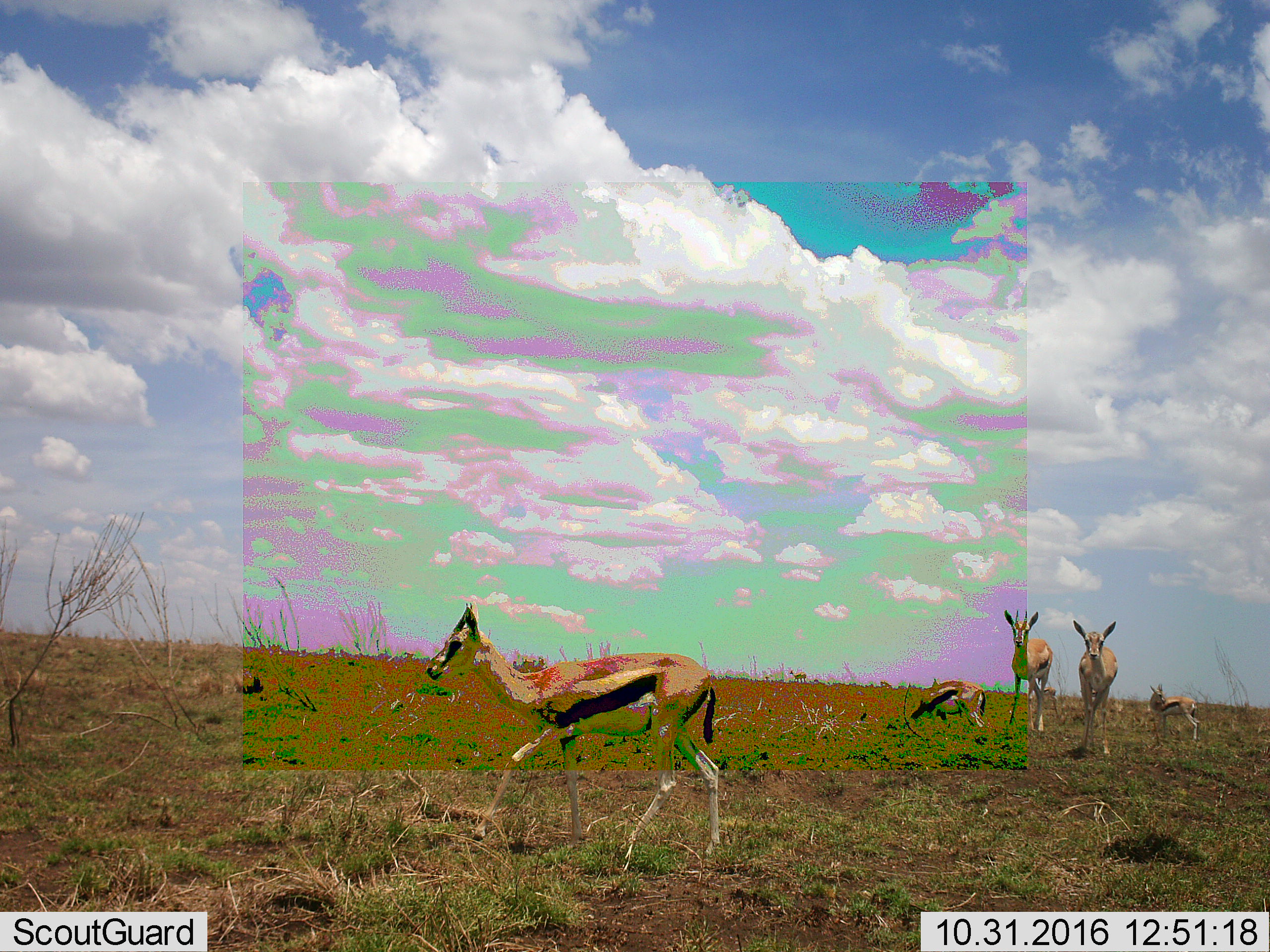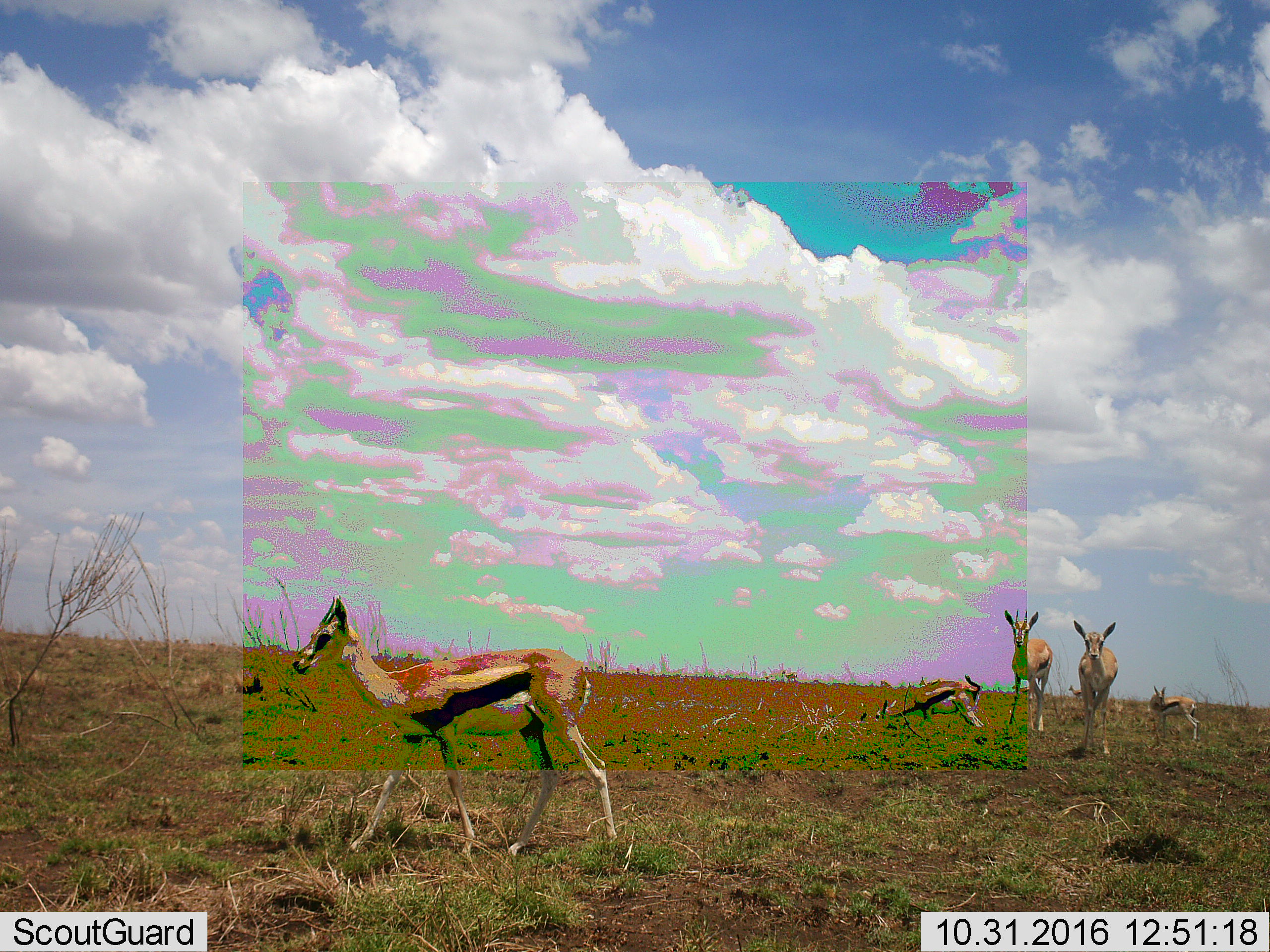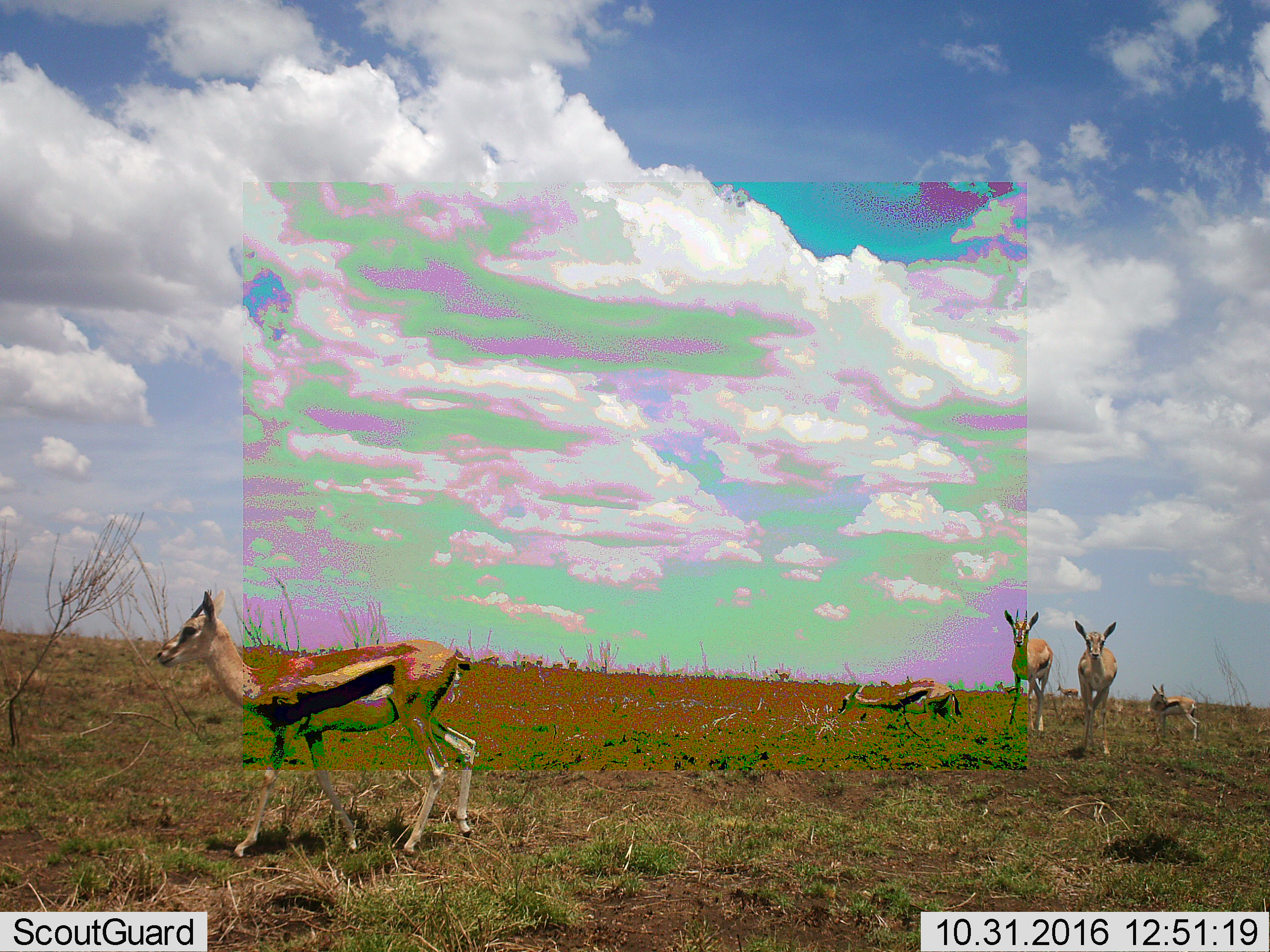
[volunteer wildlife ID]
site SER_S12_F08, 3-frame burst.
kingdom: Animalia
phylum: Chordata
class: Mammalia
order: Artiodactyla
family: Bovidae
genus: Eudorcas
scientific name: Eudorcas thomsonii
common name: thomson's gazelle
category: gazellethomsons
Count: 5.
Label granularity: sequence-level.